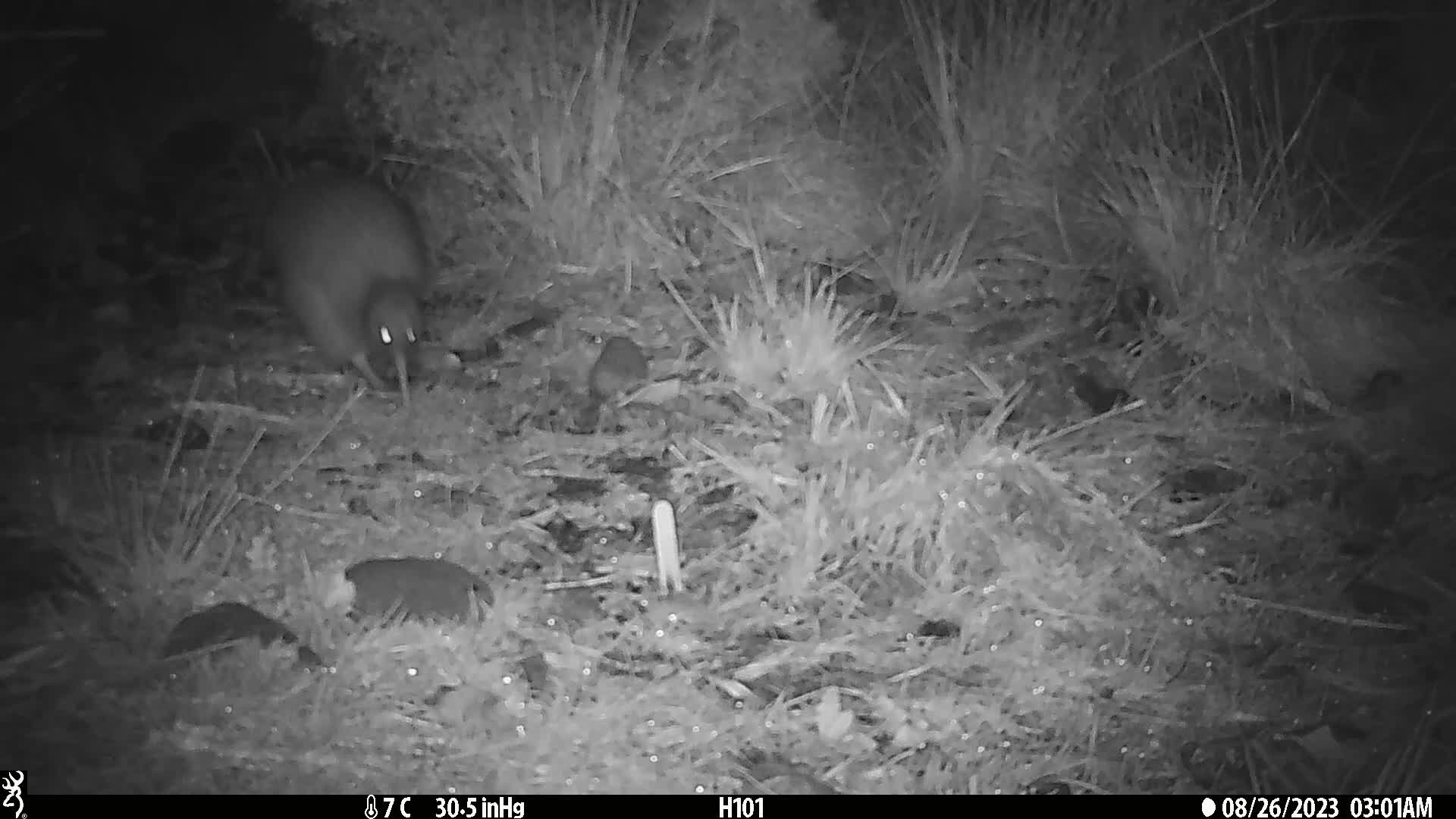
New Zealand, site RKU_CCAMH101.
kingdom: Animalia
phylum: Chordata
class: Aves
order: Apterygiformes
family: Apterygidae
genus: Apteryx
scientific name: Apteryx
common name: kiwi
Kiwi (Apteryx).